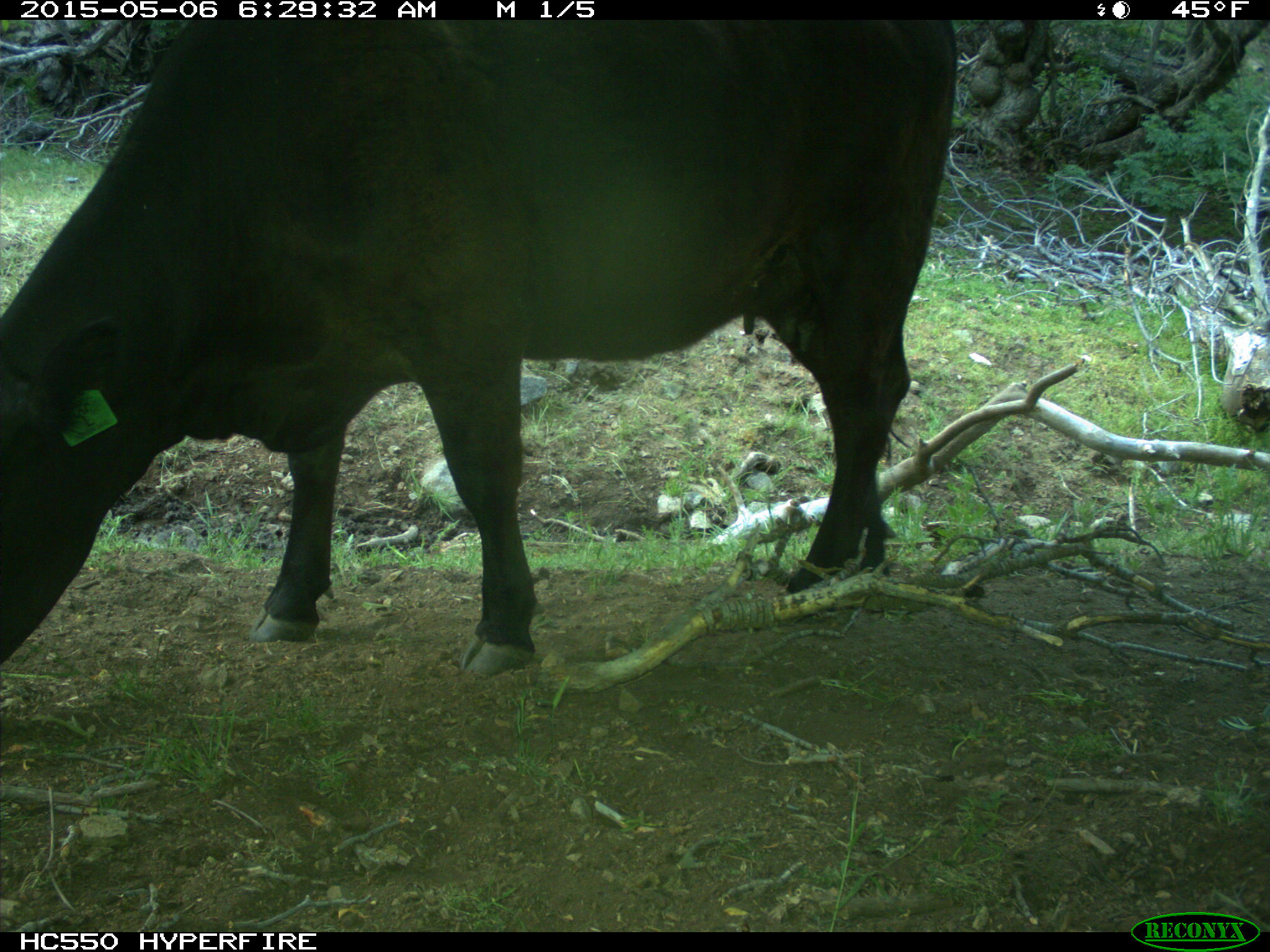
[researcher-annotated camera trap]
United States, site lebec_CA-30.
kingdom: Animalia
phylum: Chordata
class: Mammalia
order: Artiodactyla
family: Bovidae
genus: Bos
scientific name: Bos taurus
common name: domestic cow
Bos taurus (domestic cow).